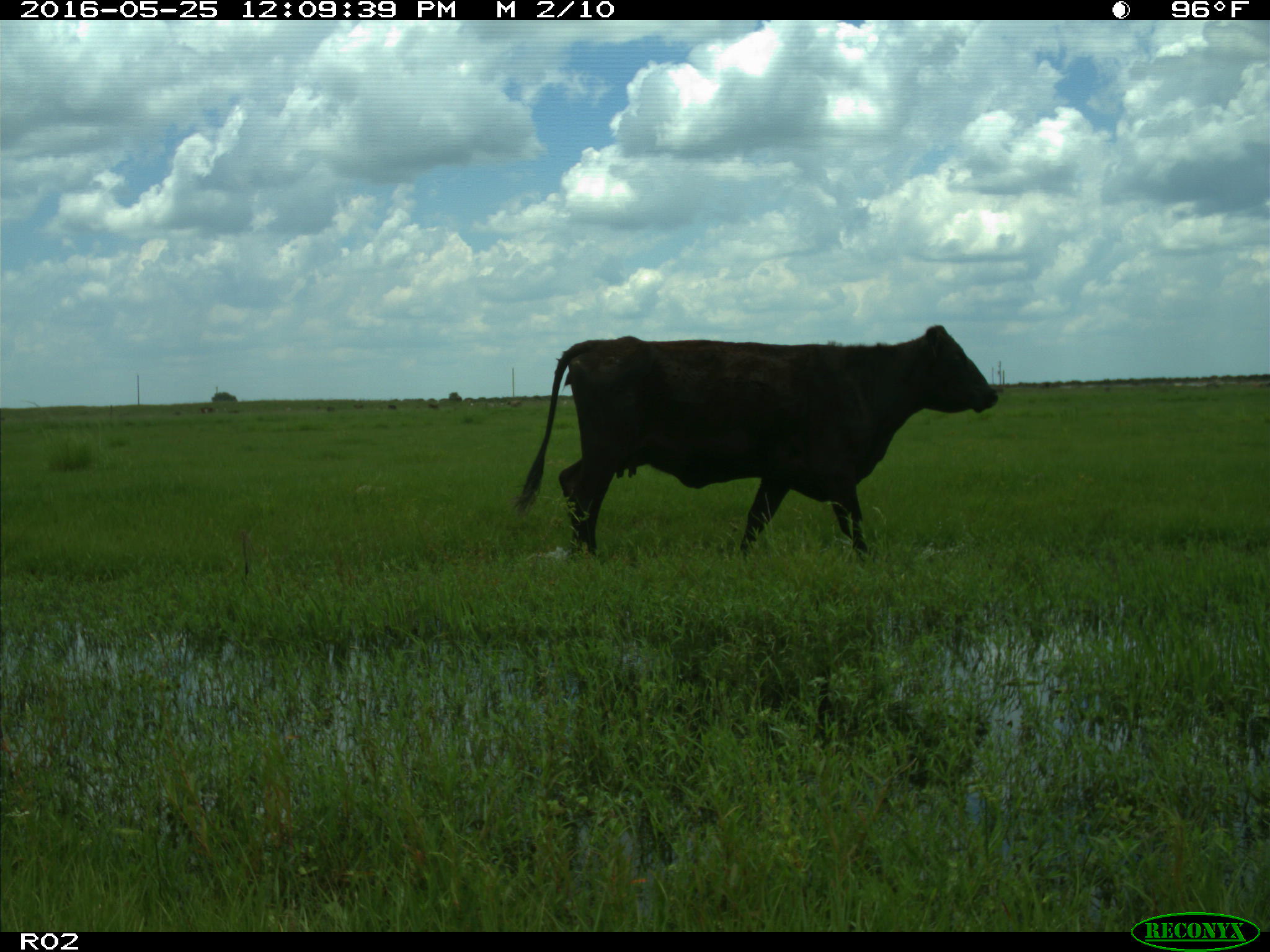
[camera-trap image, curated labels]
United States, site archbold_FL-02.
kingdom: Animalia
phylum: Chordata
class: Mammalia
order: Artiodactyla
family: Bovidae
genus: Bos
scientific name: Bos taurus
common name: domestic cow